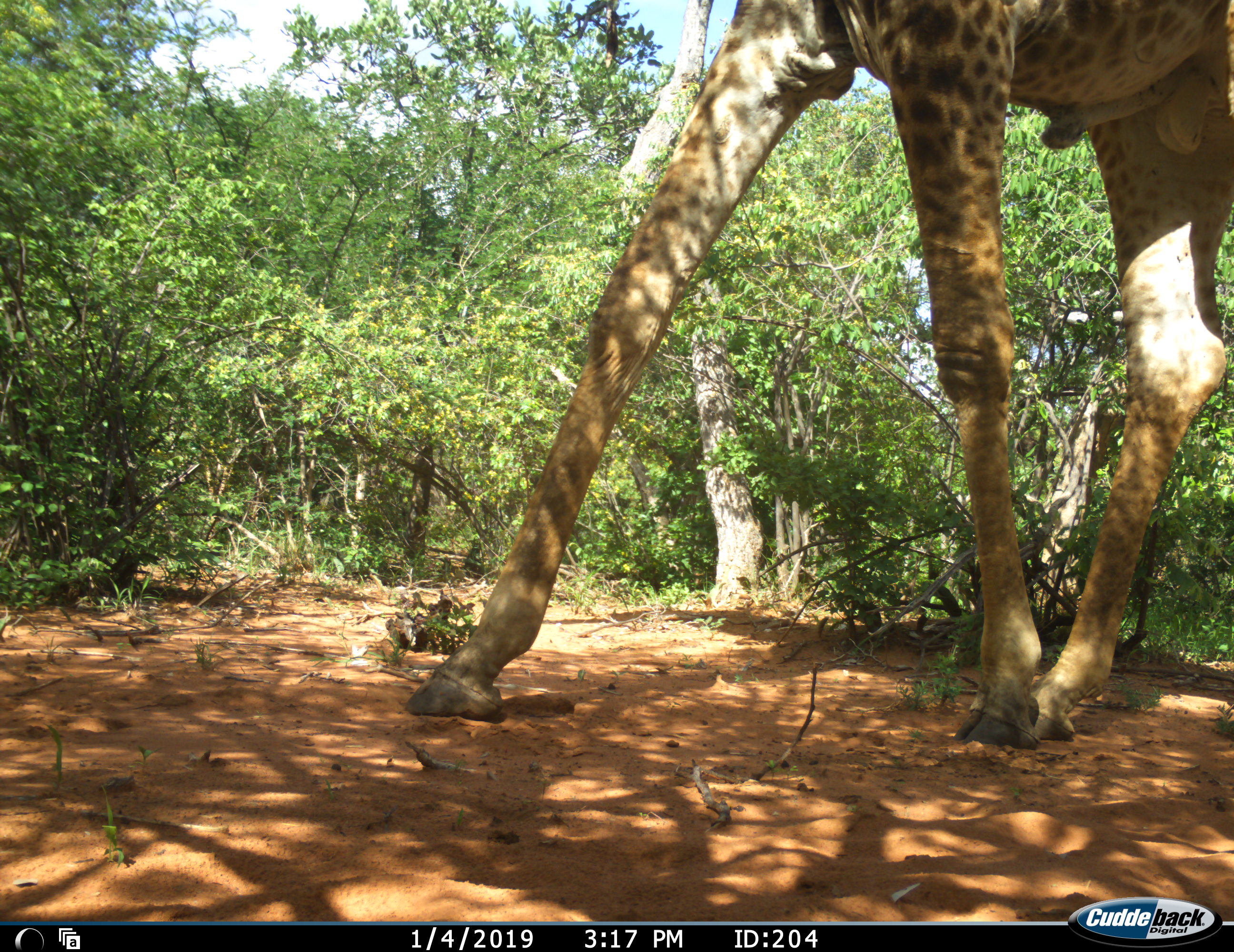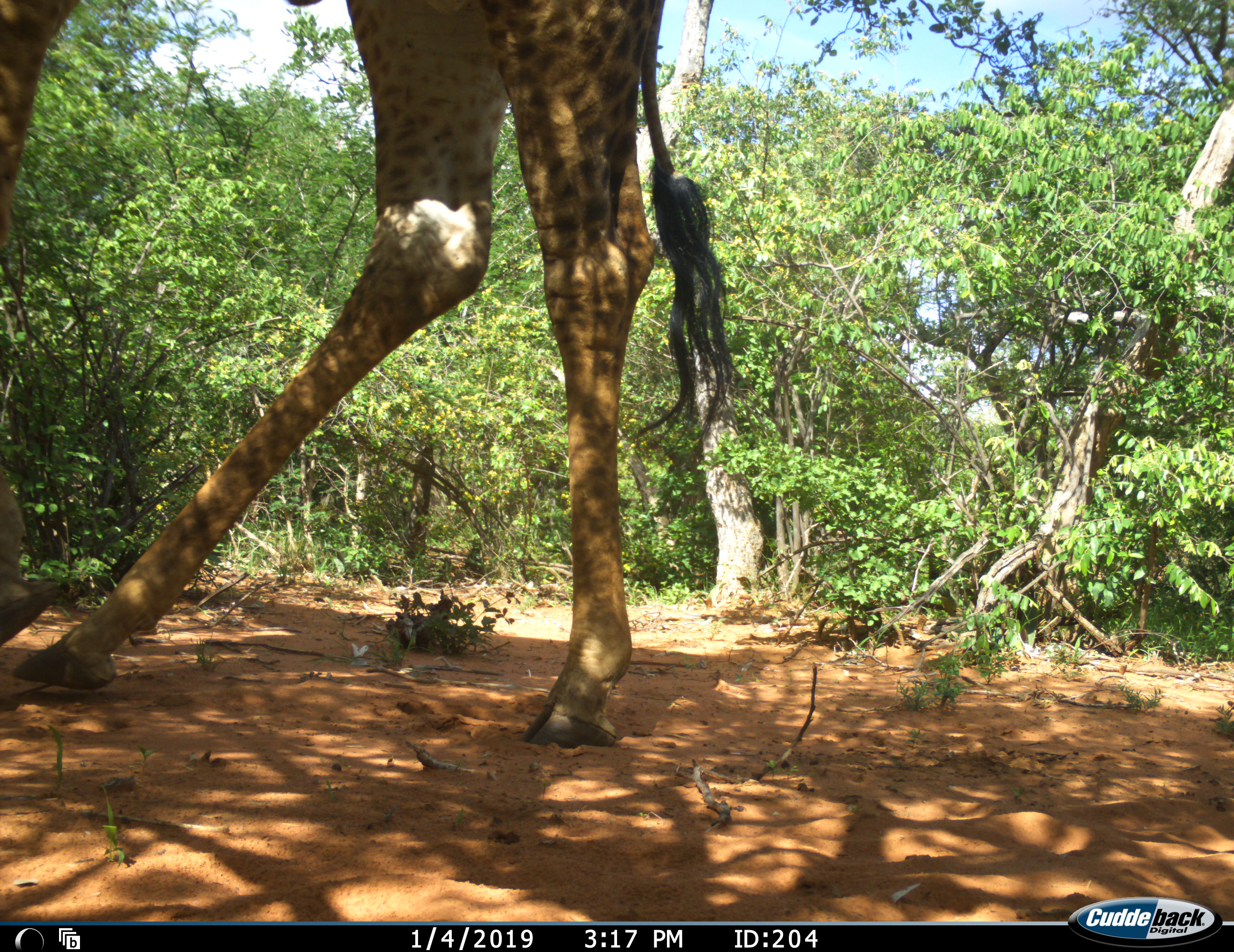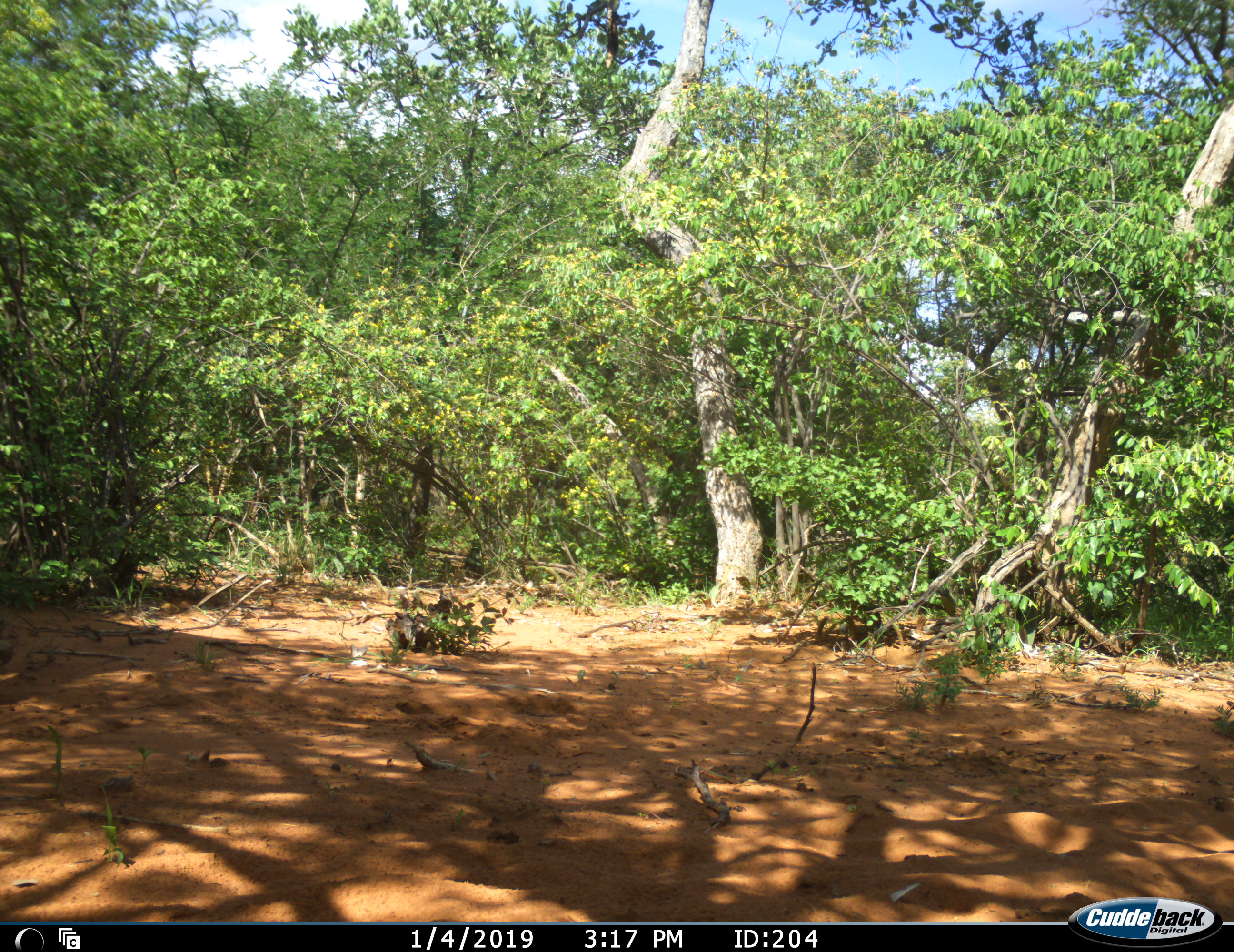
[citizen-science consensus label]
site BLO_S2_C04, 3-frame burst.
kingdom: Animalia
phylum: Chordata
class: Mammalia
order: Artiodactyla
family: Giraffidae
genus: Giraffa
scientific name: Giraffa camelopardalis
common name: giraffe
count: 1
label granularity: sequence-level